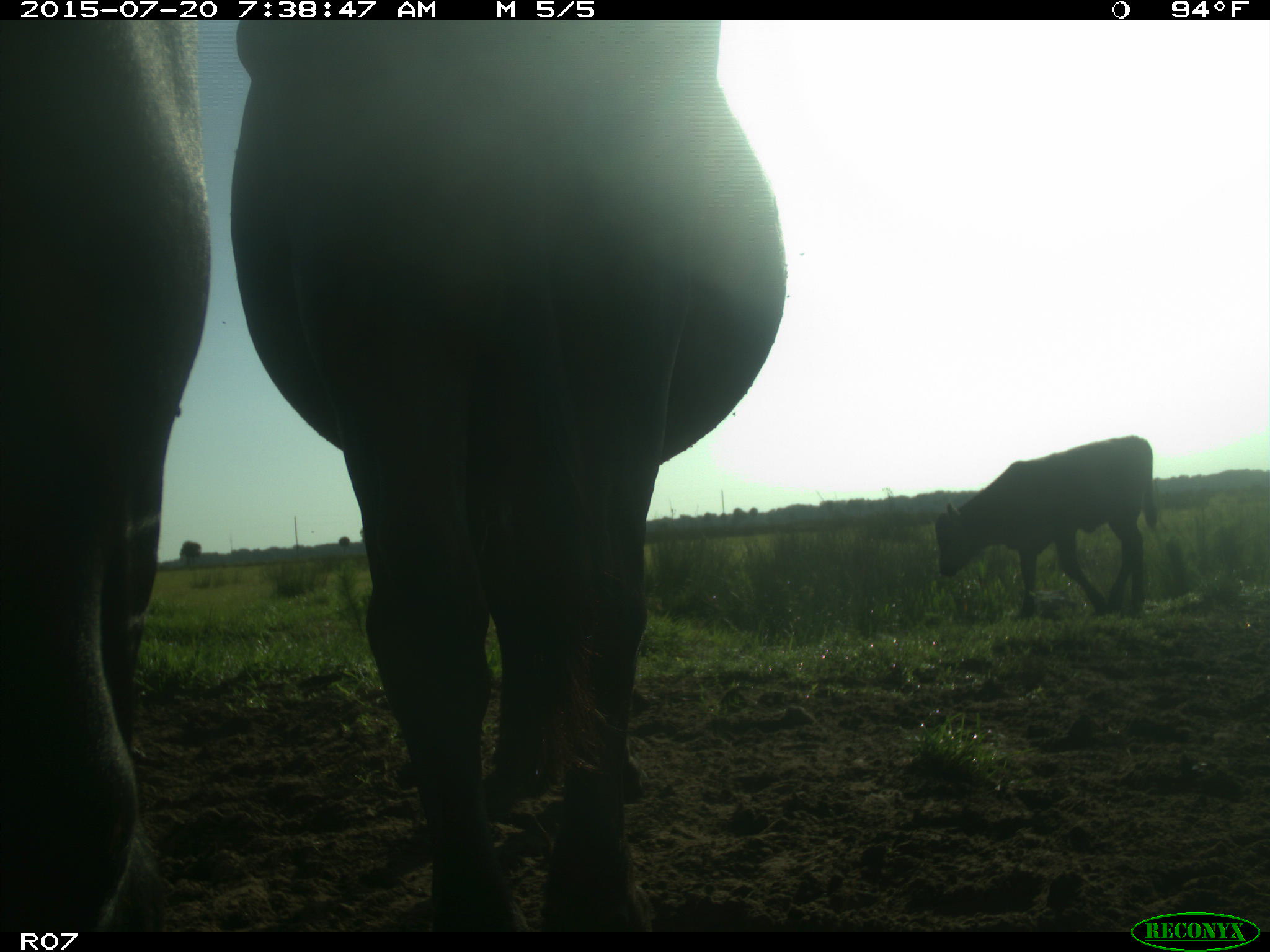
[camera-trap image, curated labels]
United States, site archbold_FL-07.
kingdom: Animalia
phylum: Chordata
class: Mammalia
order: Artiodactyla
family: Bovidae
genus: Bos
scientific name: Bos taurus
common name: domestic cow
Bos taurus (domestic cow).